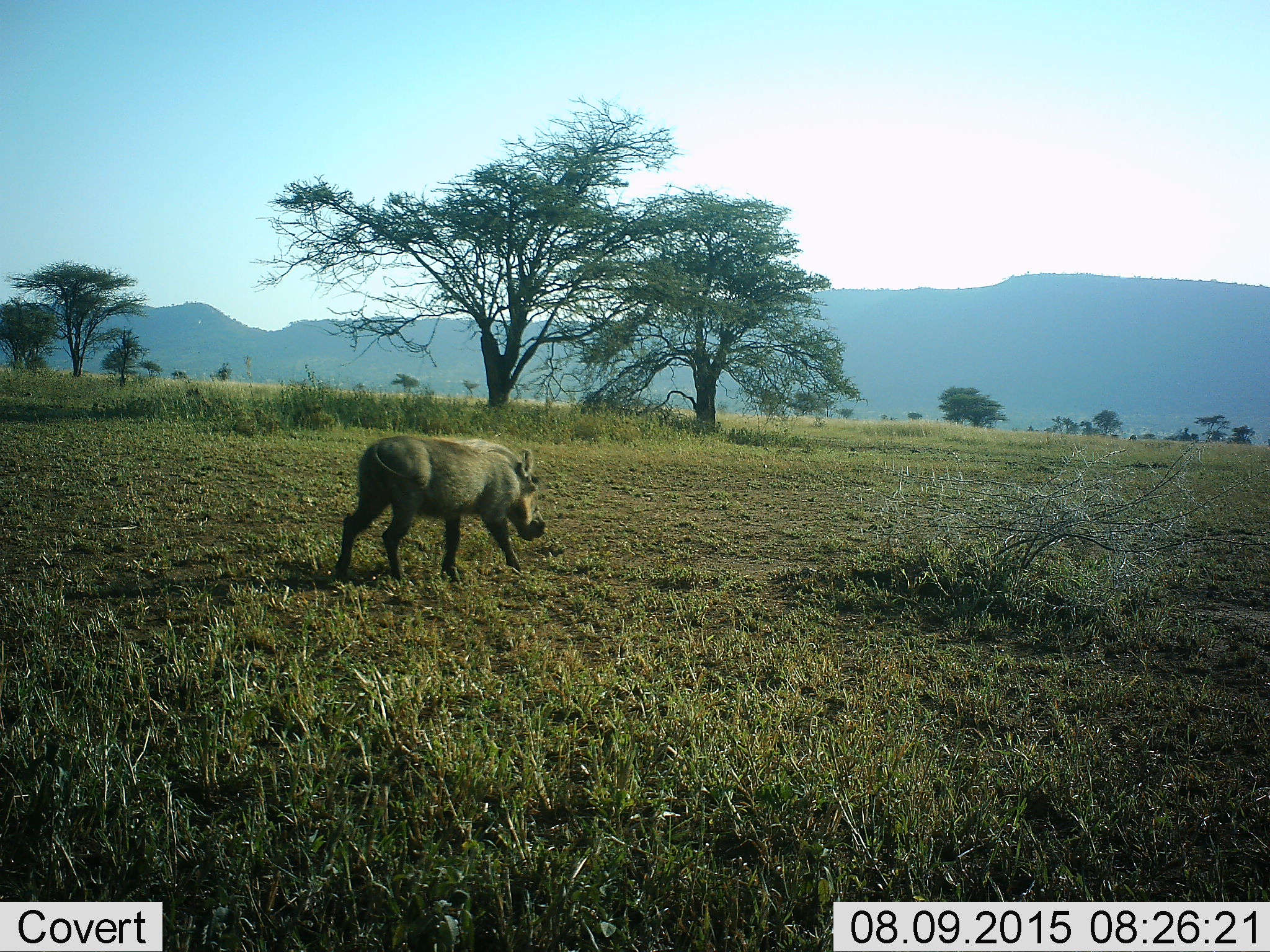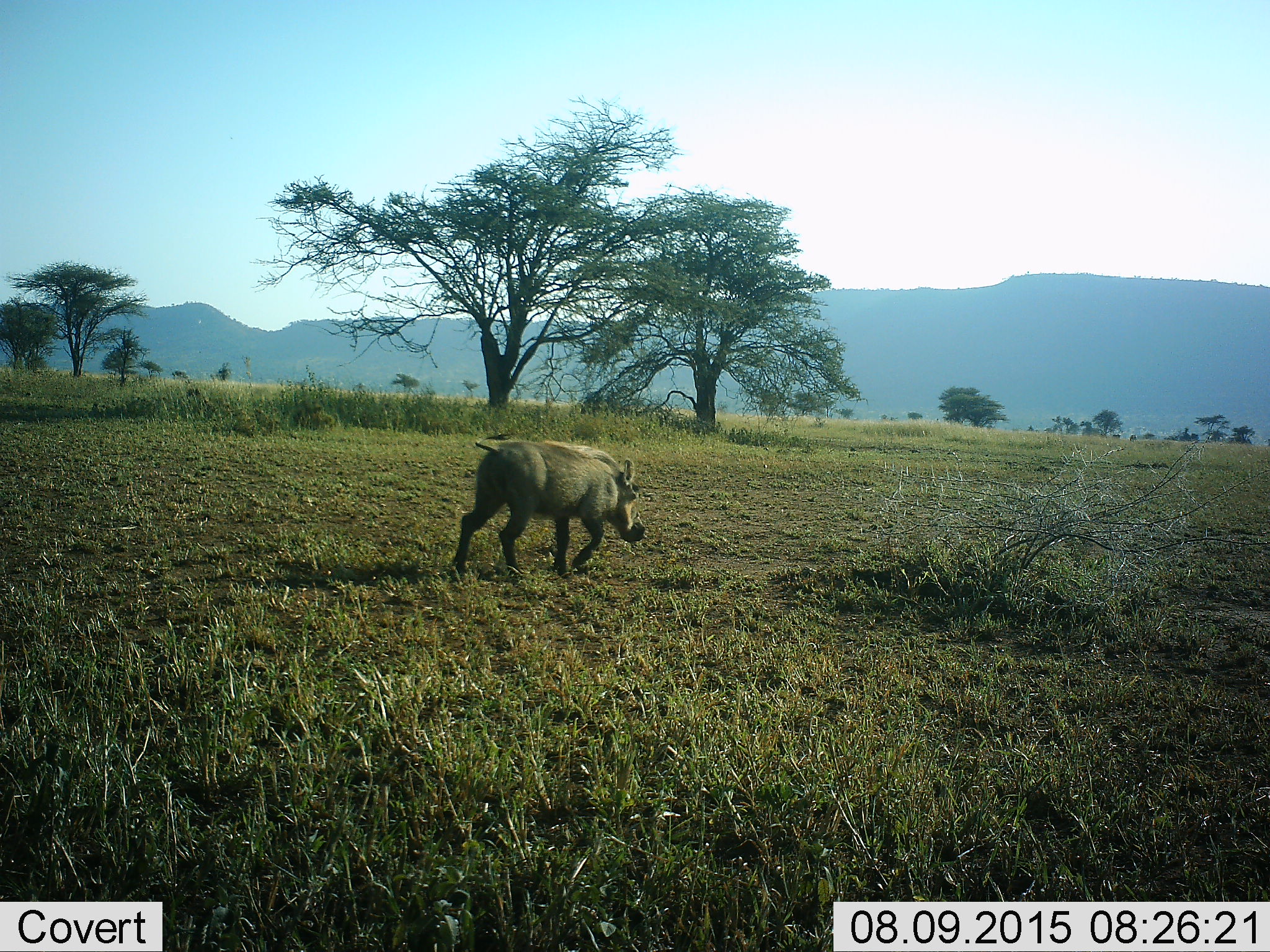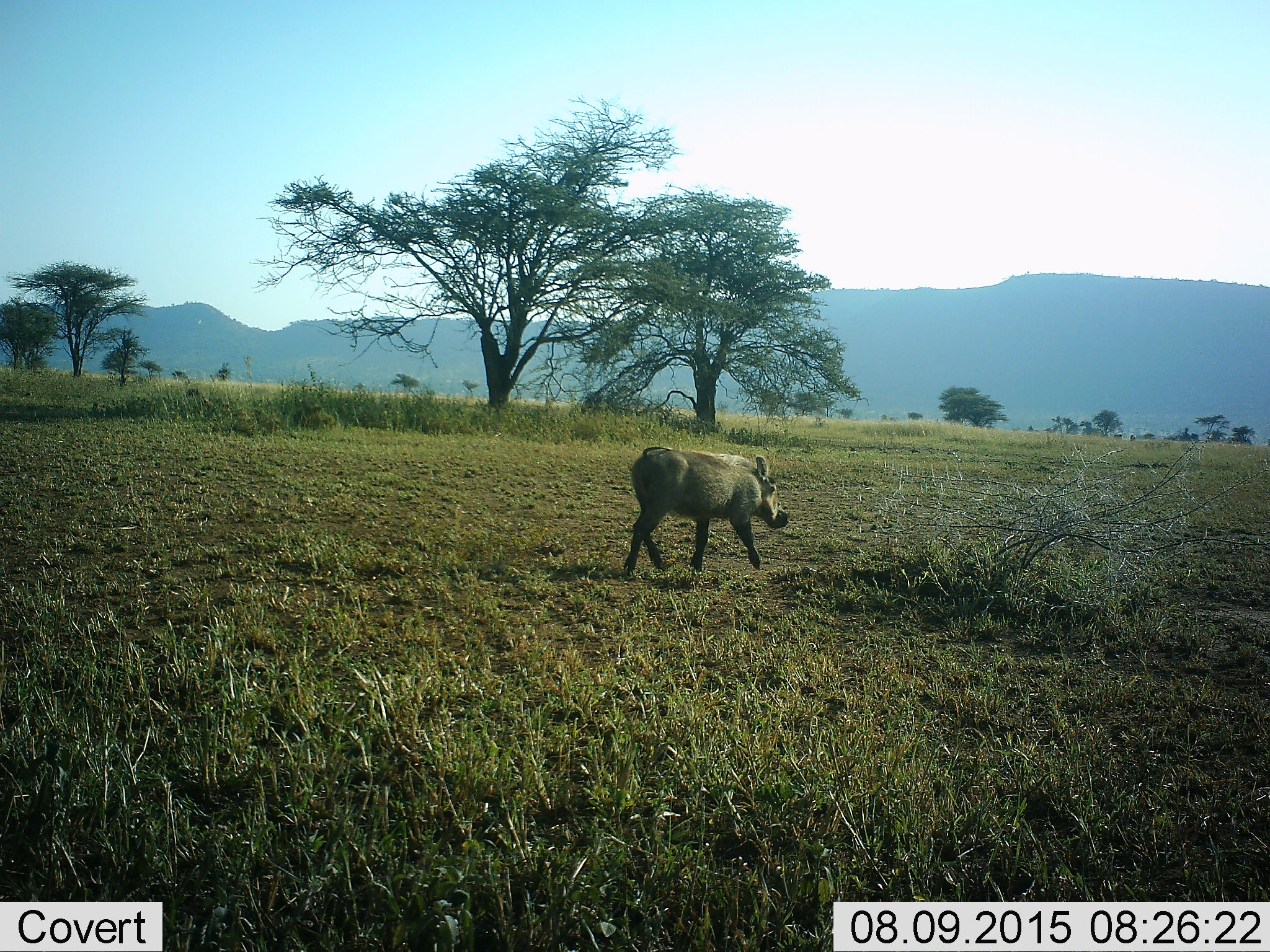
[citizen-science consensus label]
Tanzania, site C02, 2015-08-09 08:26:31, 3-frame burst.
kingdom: Animalia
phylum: Chordata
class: Mammalia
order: Artiodactyla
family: Suidae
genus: Phacochoerus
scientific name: Phacochoerus africanus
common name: warthog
Warthog (Phacochoerus africanus), count 1. Behavior (volunteer vote fractions): standing 0%, resting 0%, moving 100%, interacting 0%. Young present (vote fraction): 0%. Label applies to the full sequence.